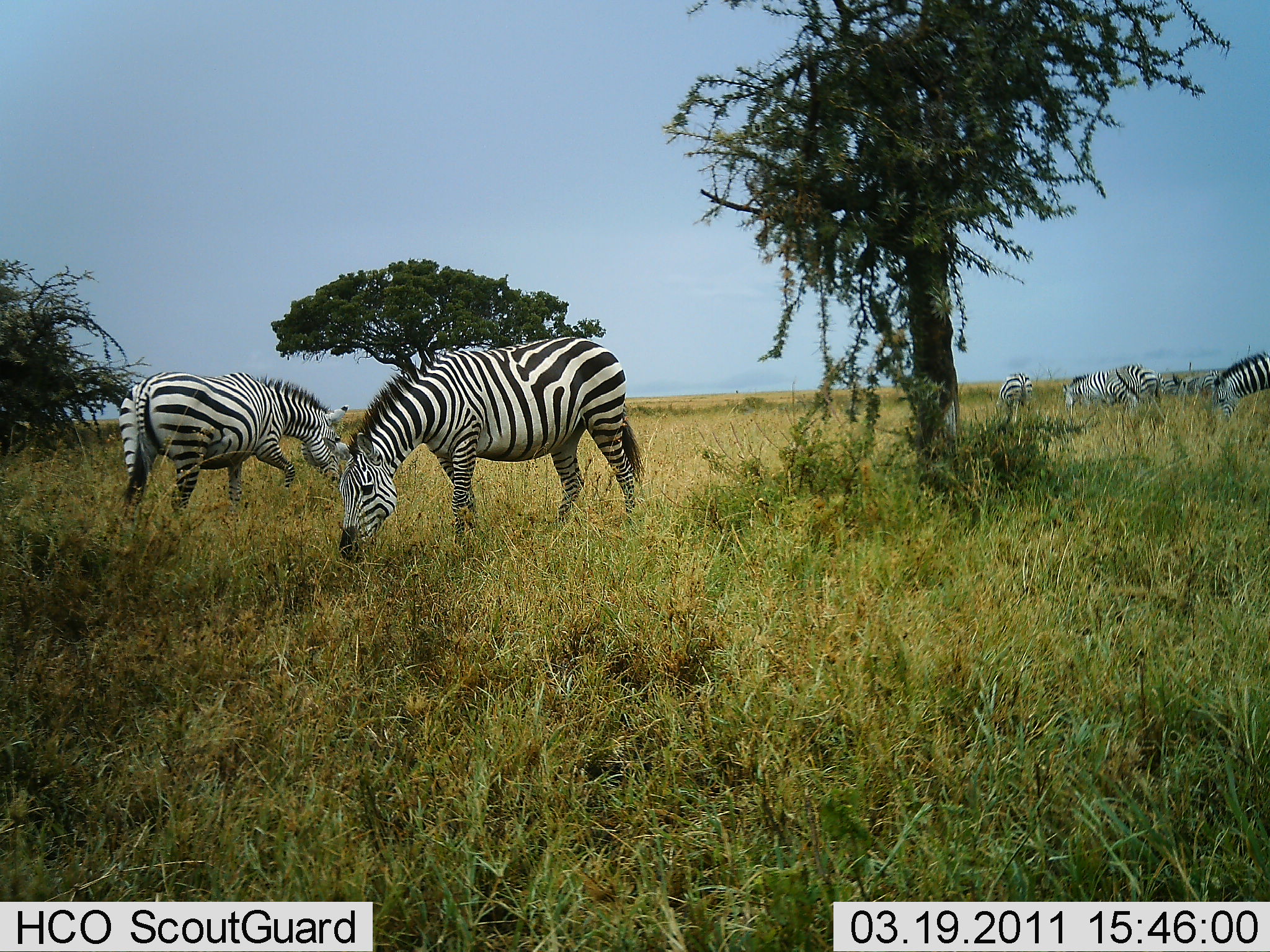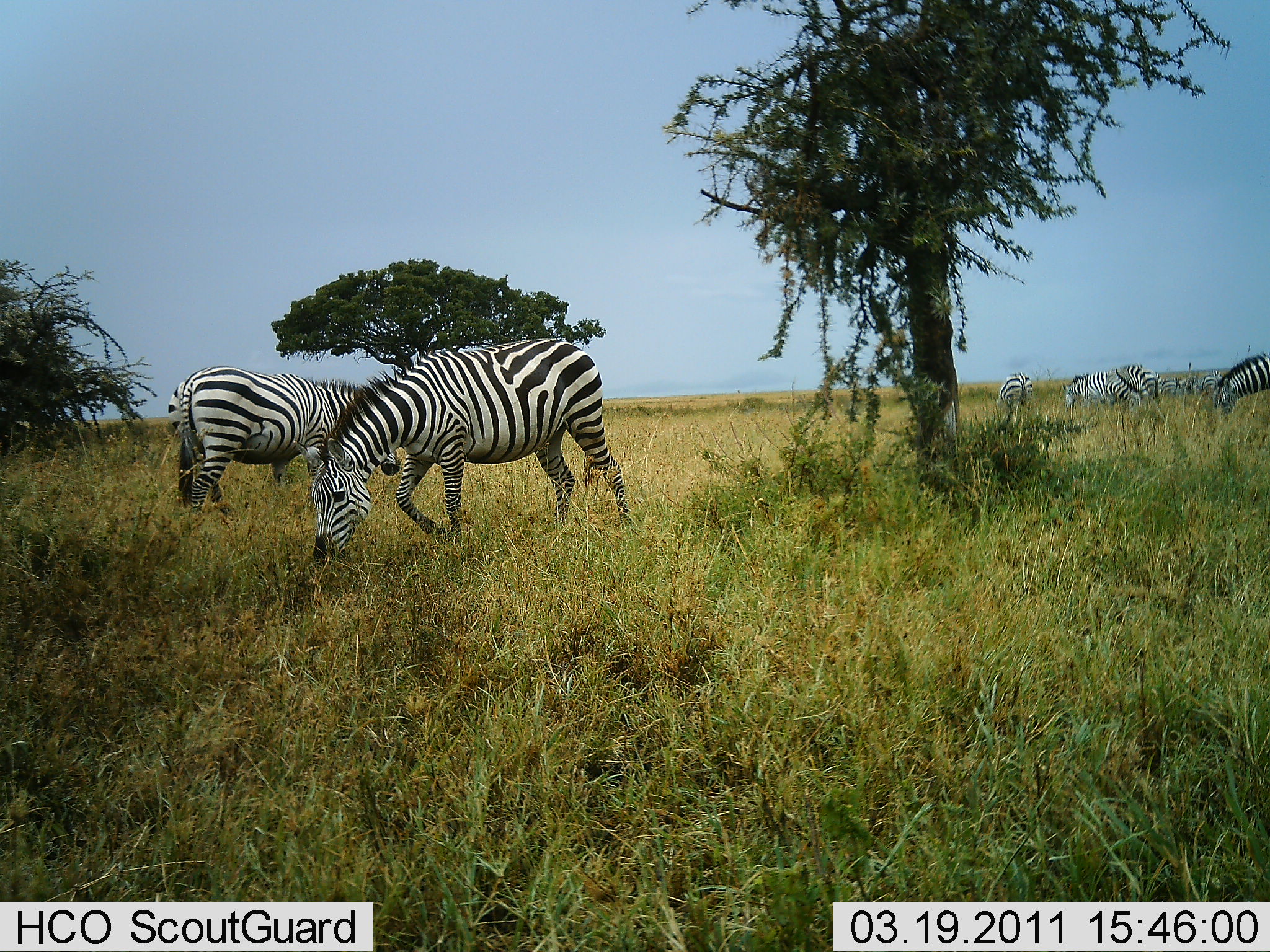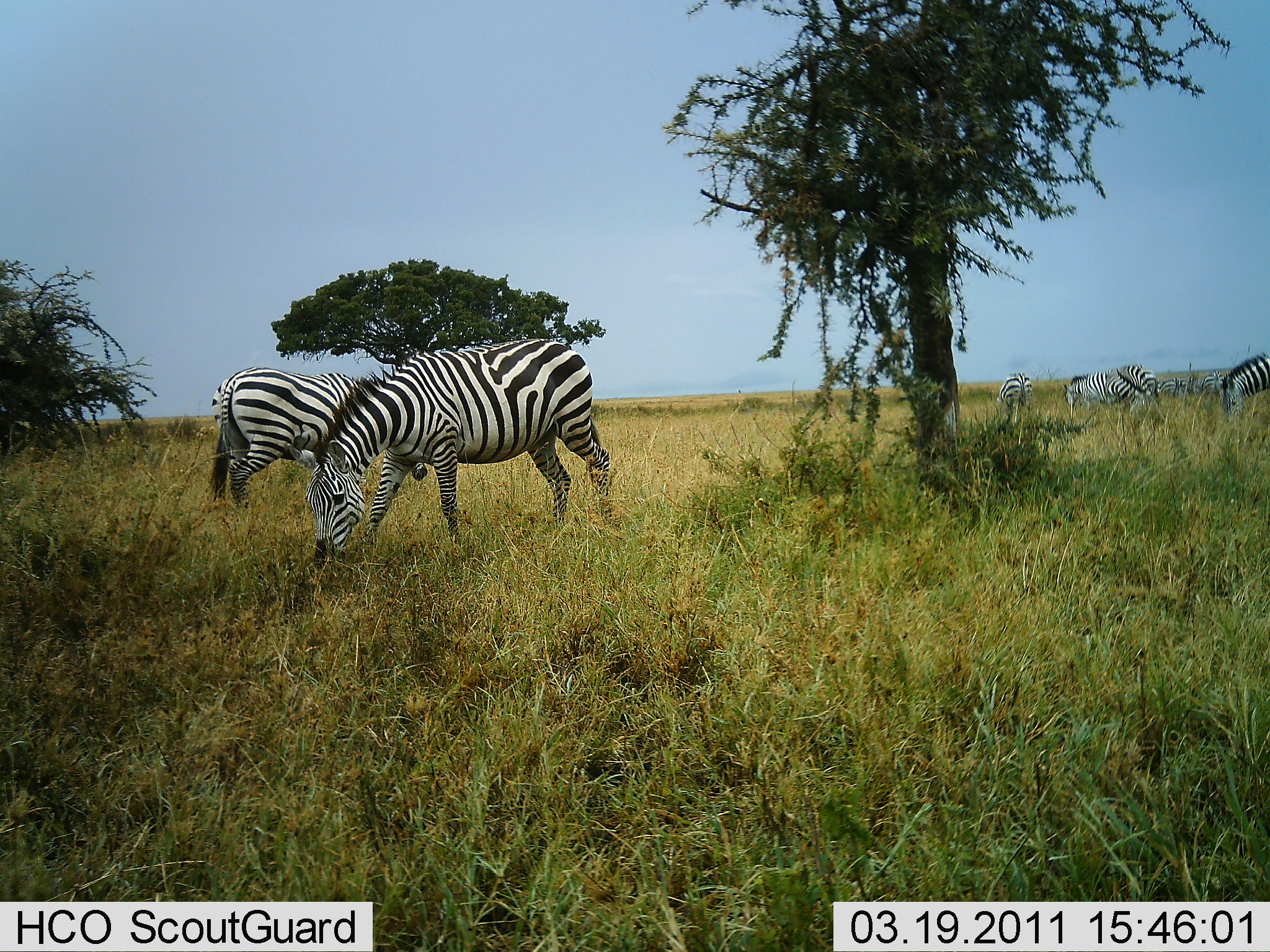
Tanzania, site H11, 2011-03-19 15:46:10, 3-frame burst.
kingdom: Animalia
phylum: Chordata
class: Mammalia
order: Perissodactyla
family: Equidae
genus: Equus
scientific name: Equus quagga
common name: plains zebra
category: zebra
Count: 6.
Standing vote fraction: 27%.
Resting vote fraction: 0%.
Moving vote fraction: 18%.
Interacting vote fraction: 0%.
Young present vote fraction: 0%.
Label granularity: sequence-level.